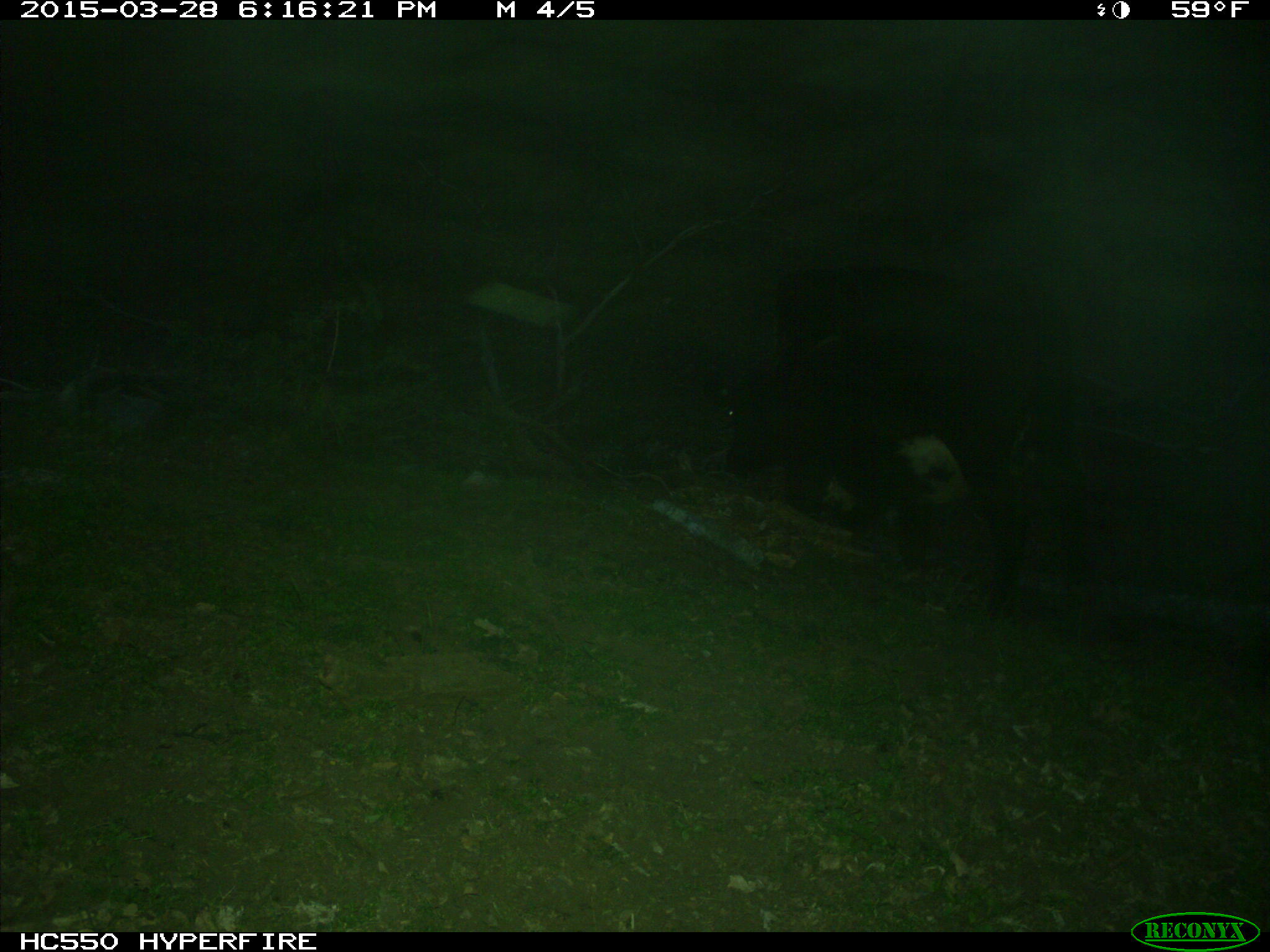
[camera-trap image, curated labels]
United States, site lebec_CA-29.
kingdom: Animalia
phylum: Chordata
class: Mammalia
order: Artiodactyla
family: Bovidae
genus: Bos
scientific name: Bos taurus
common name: domestic cow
Bos taurus (domestic cow).